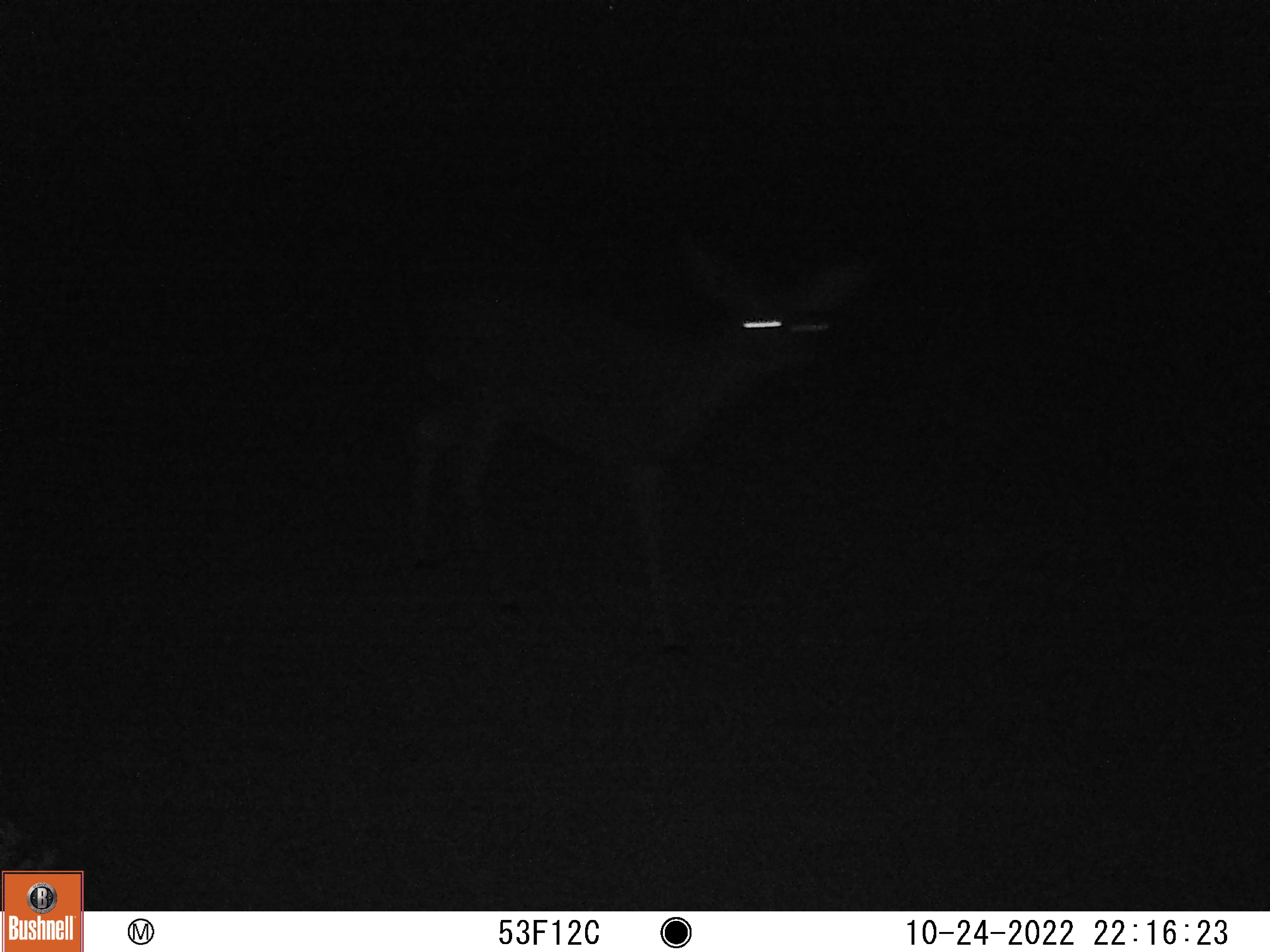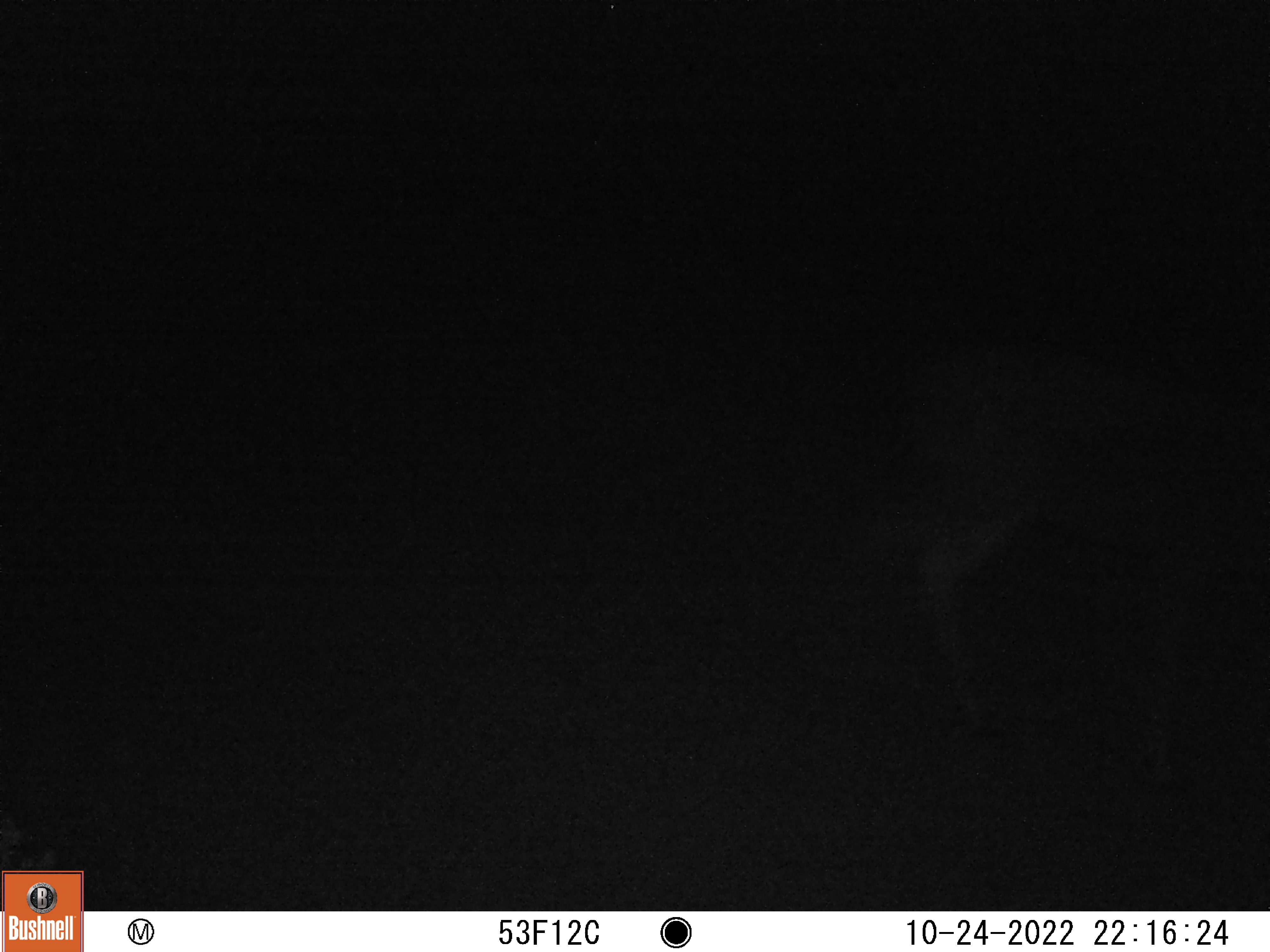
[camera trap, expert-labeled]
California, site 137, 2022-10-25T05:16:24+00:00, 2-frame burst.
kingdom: Animalia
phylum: Chordata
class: Mammalia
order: Artiodactyla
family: Cervidae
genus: Odocoileus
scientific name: Odocoileus hemionus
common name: mule deer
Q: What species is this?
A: Mule deer (Odocoileus hemionus).